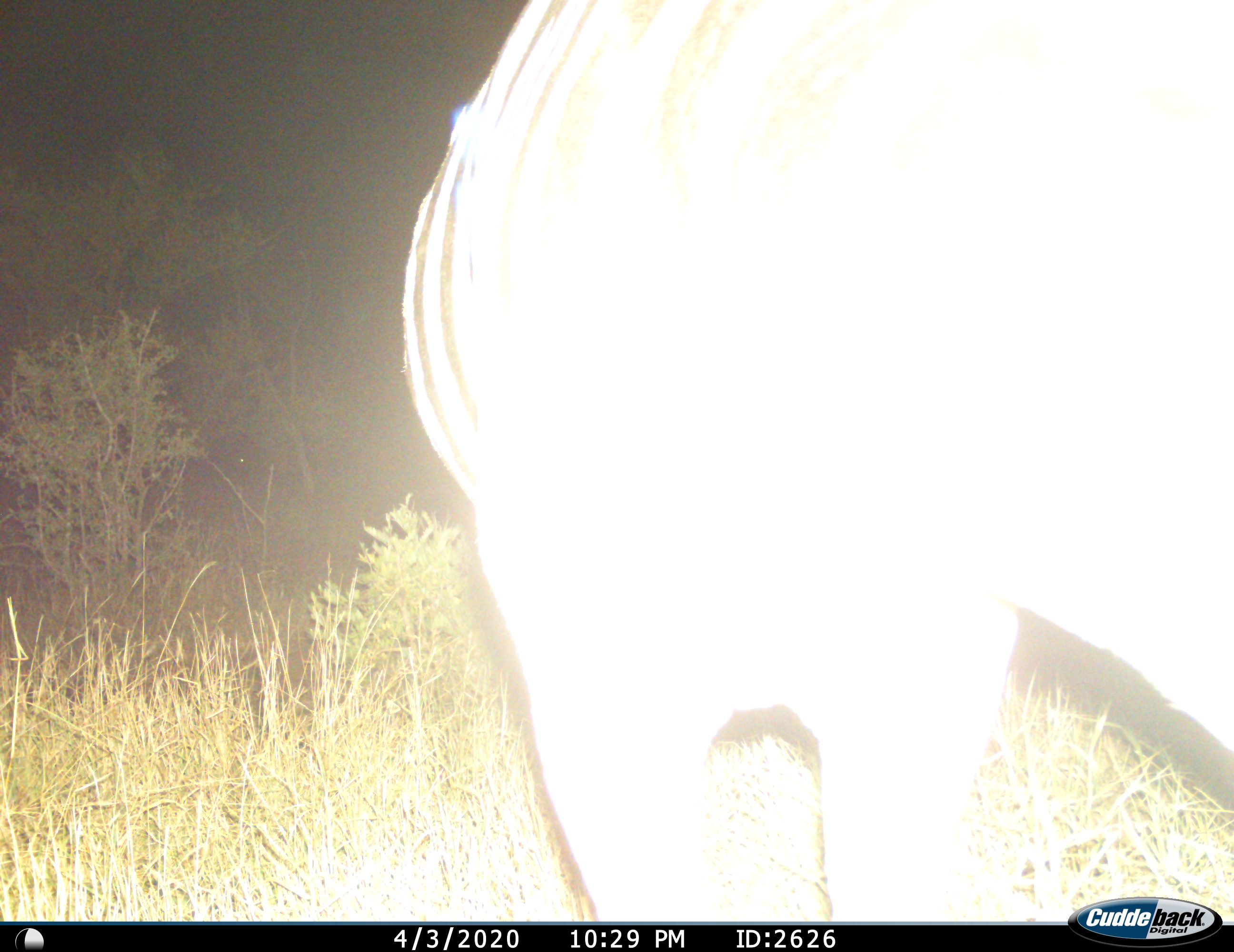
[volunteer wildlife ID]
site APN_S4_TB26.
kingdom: Animalia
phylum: Chordata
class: Mammalia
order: Perissodactyla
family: Equidae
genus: Equus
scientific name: Equus quagga burchellii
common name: burchell's zebra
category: zebraburchells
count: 1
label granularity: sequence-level